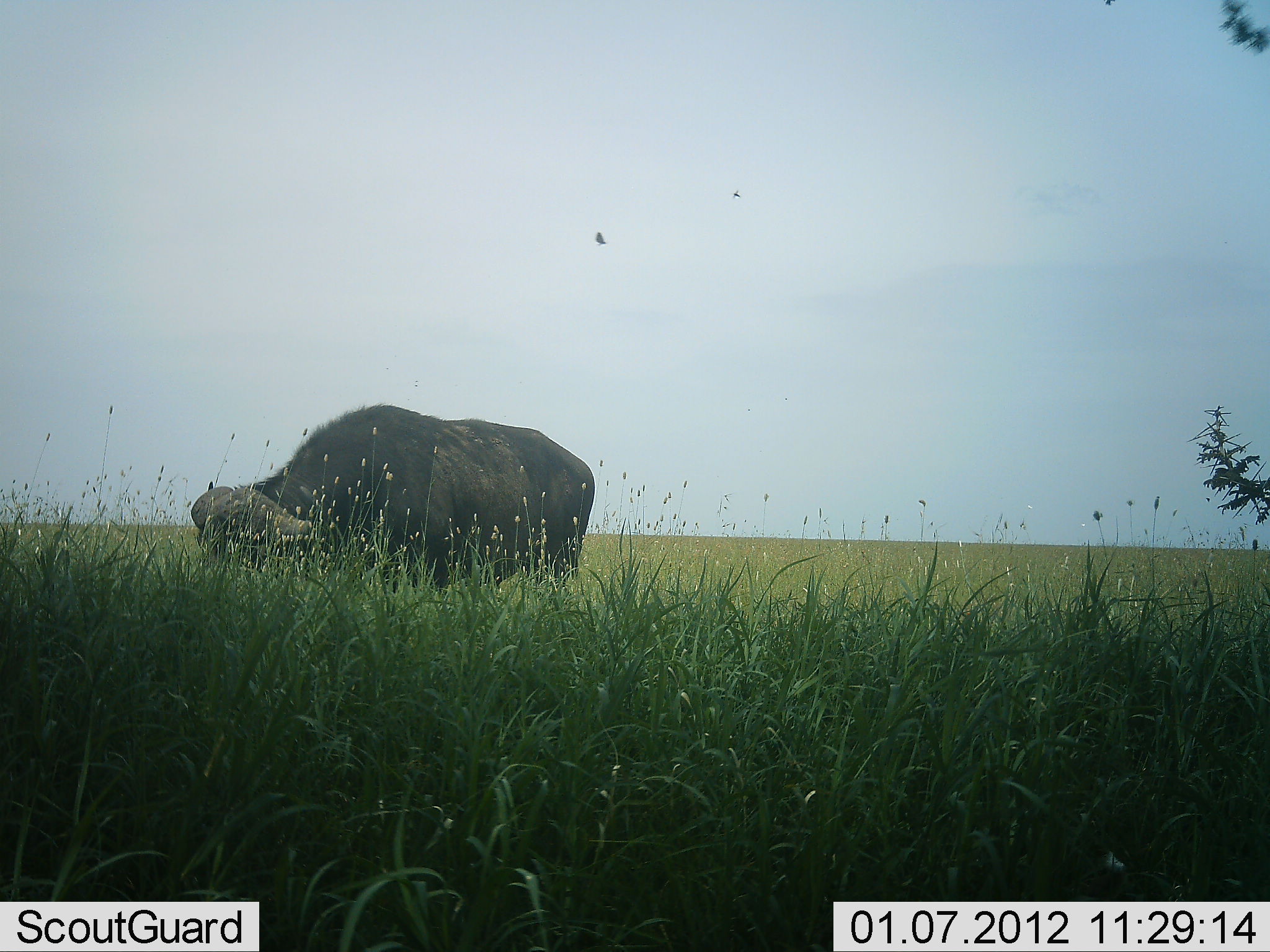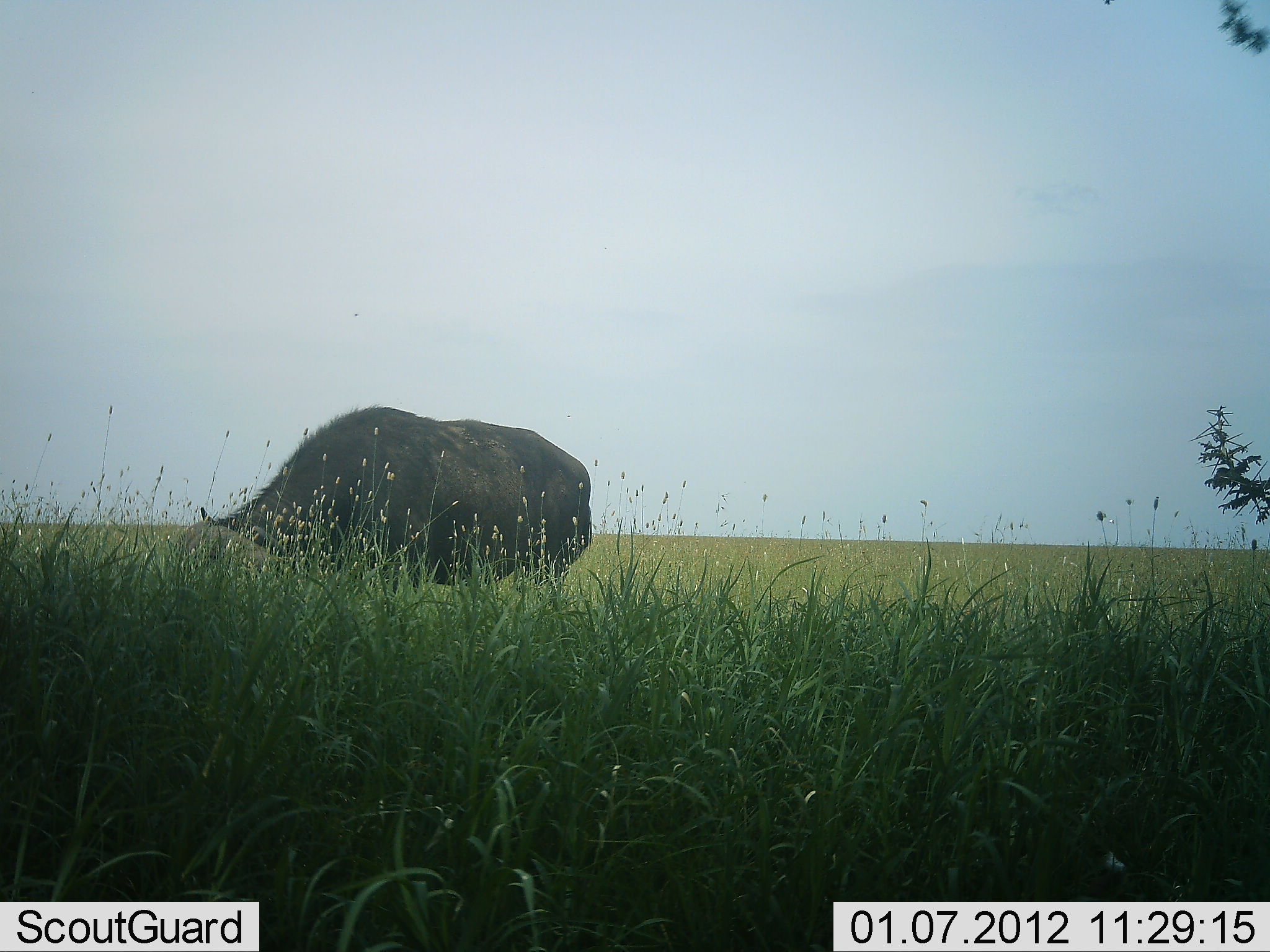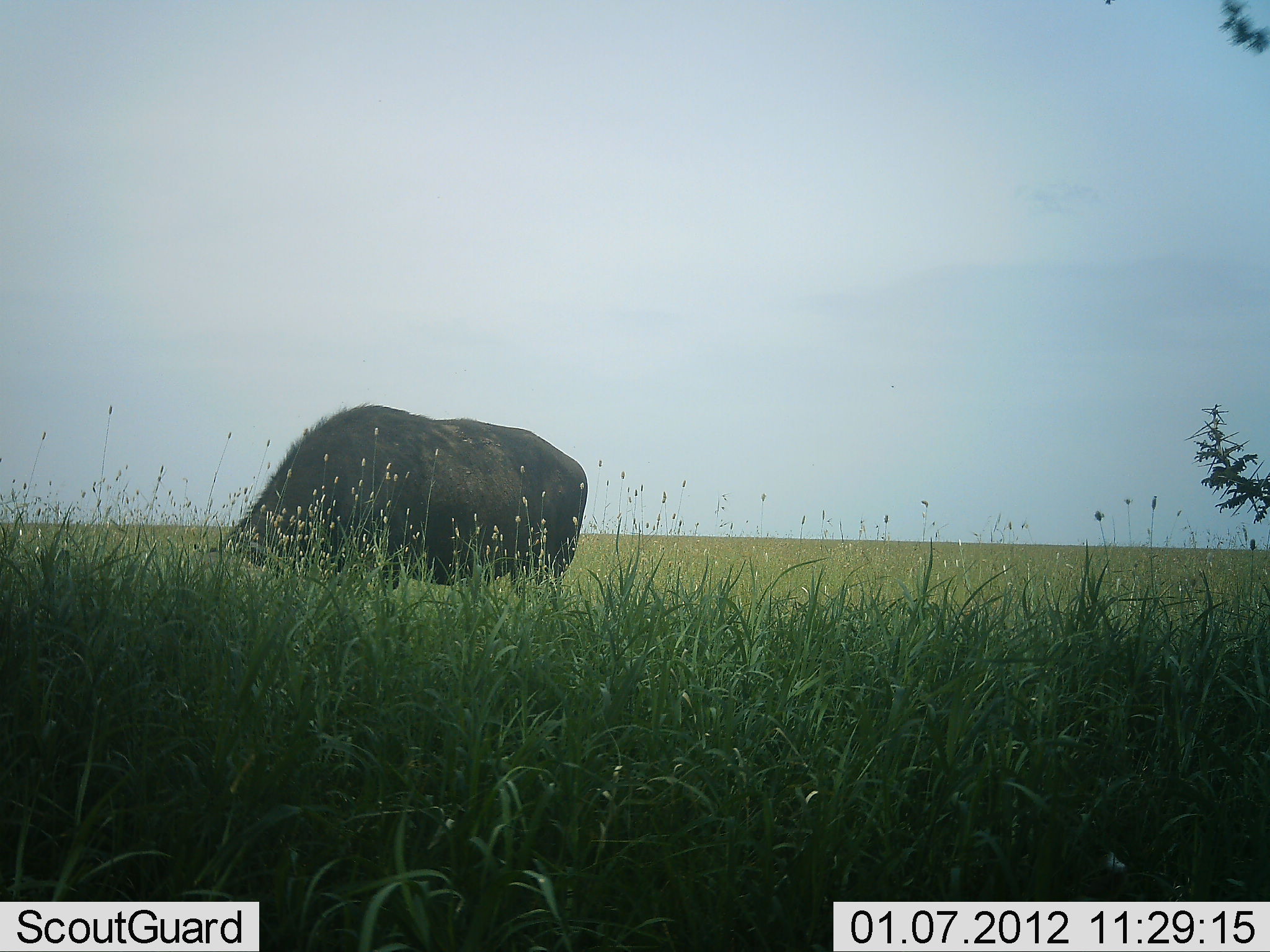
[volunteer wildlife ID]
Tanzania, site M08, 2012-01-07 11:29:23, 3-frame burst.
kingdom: Animalia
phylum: Chordata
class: Mammalia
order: Artiodactyla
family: Bovidae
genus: Syncerus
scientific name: Syncerus caffer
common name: cape buffalo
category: buffalo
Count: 1.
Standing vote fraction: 21%.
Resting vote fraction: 7%.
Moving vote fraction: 7%.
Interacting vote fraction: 0%.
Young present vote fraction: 0%.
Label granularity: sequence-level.